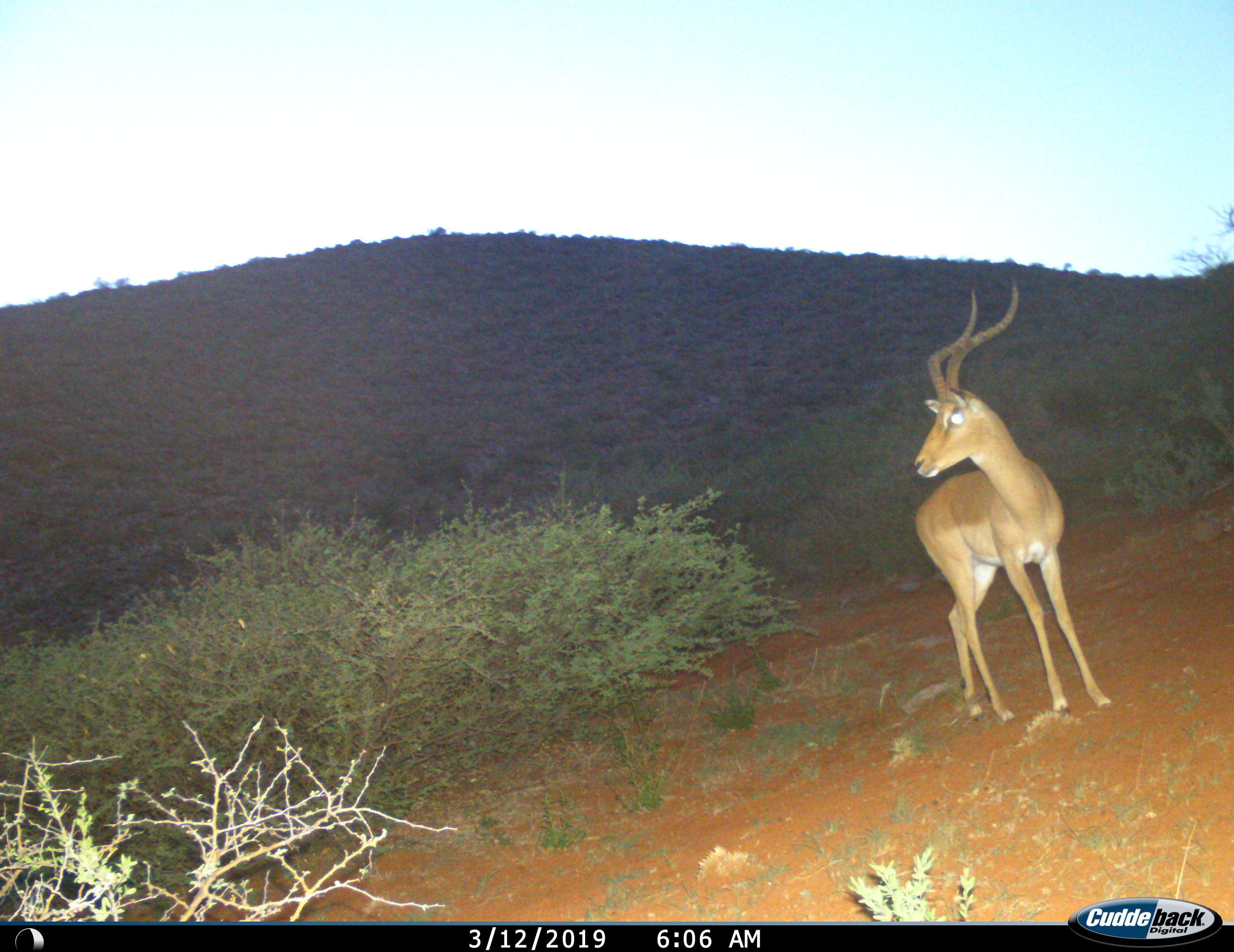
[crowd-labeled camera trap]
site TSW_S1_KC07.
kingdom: Animalia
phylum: Chordata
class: Mammalia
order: Artiodactyla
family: Bovidae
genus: Aepyceros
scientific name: Aepyceros melampus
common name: impala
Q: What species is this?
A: Impala (Aepyceros melampus).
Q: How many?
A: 1.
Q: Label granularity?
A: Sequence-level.